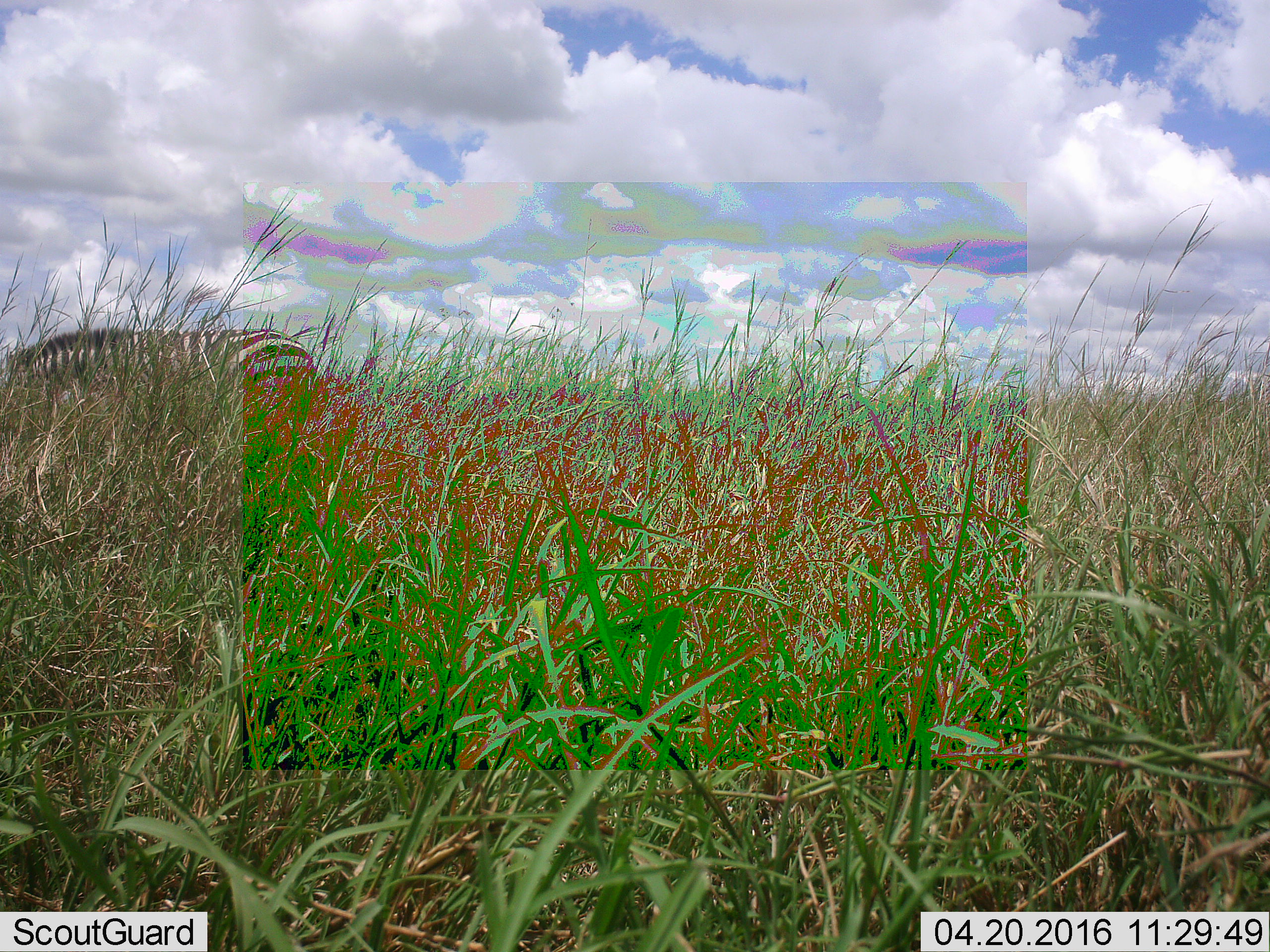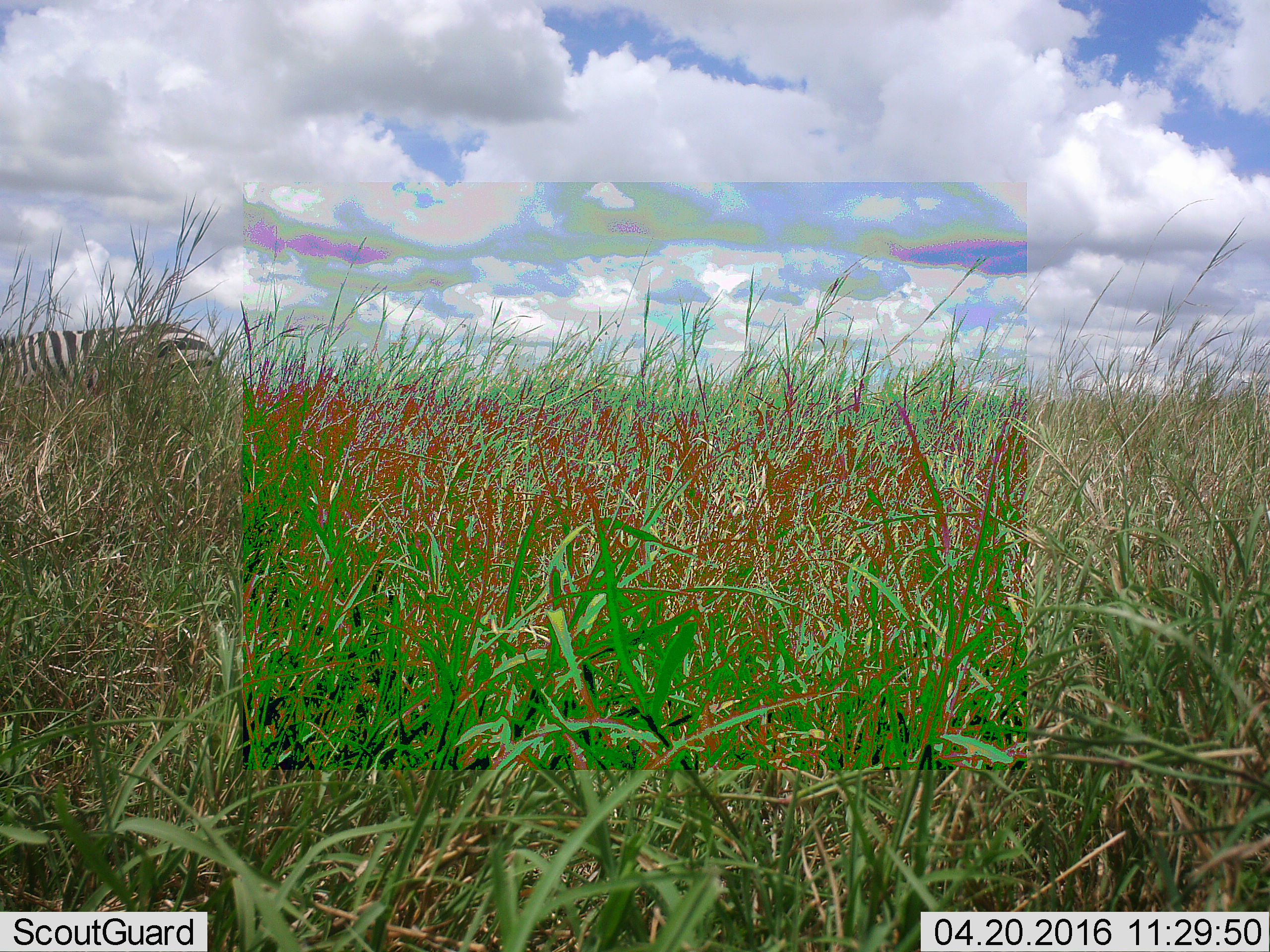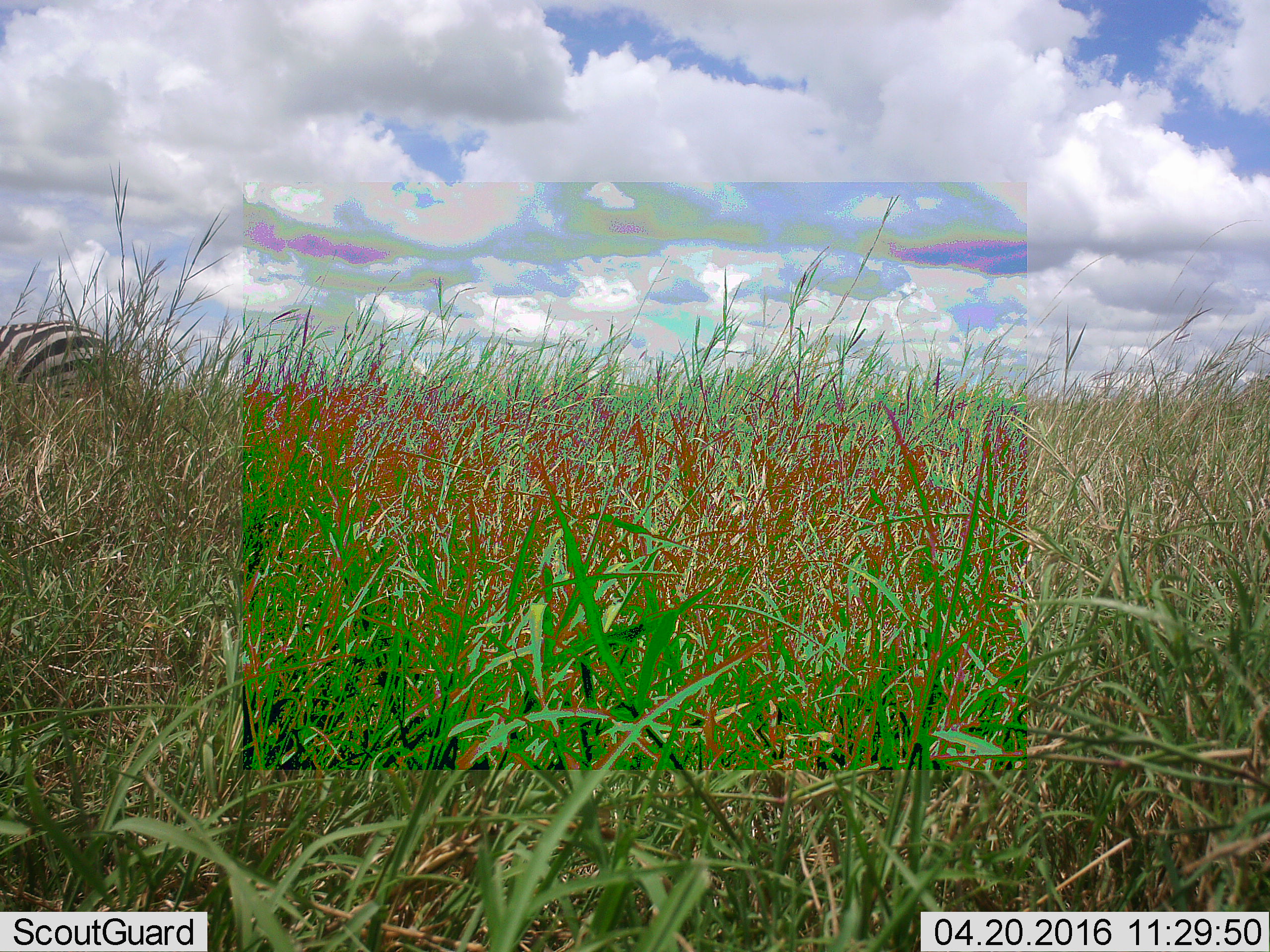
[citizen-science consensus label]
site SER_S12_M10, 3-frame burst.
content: unidentified animal